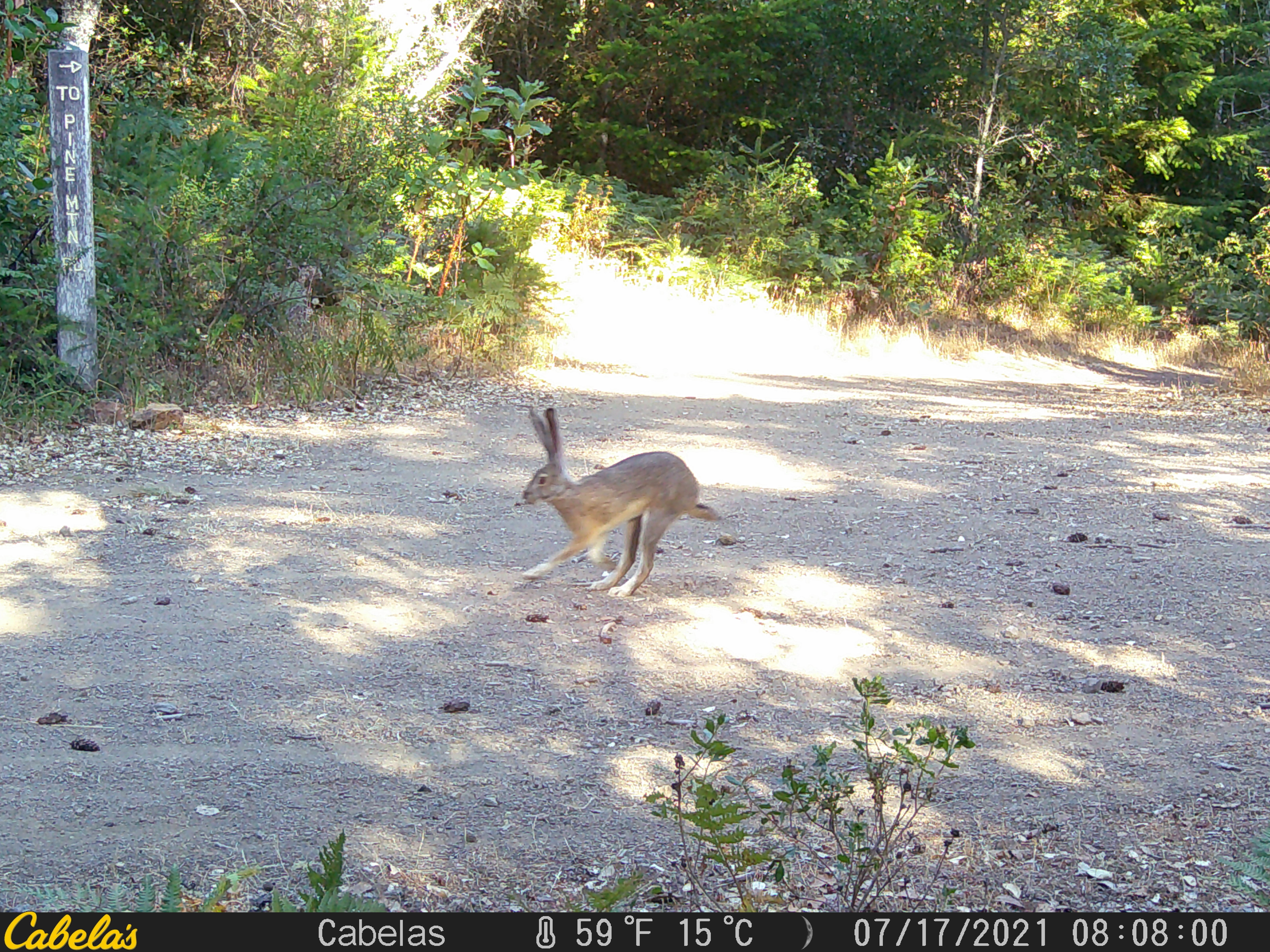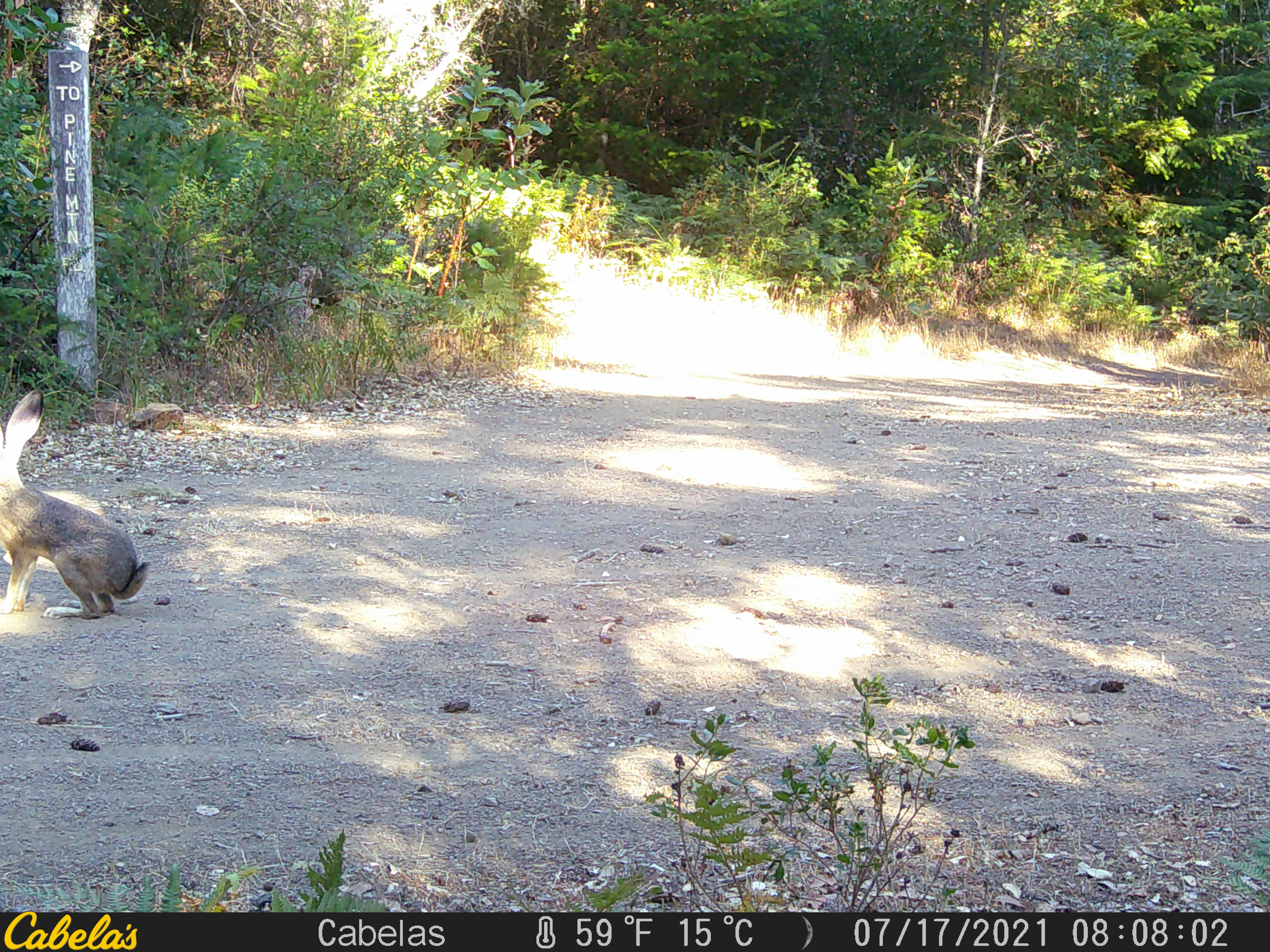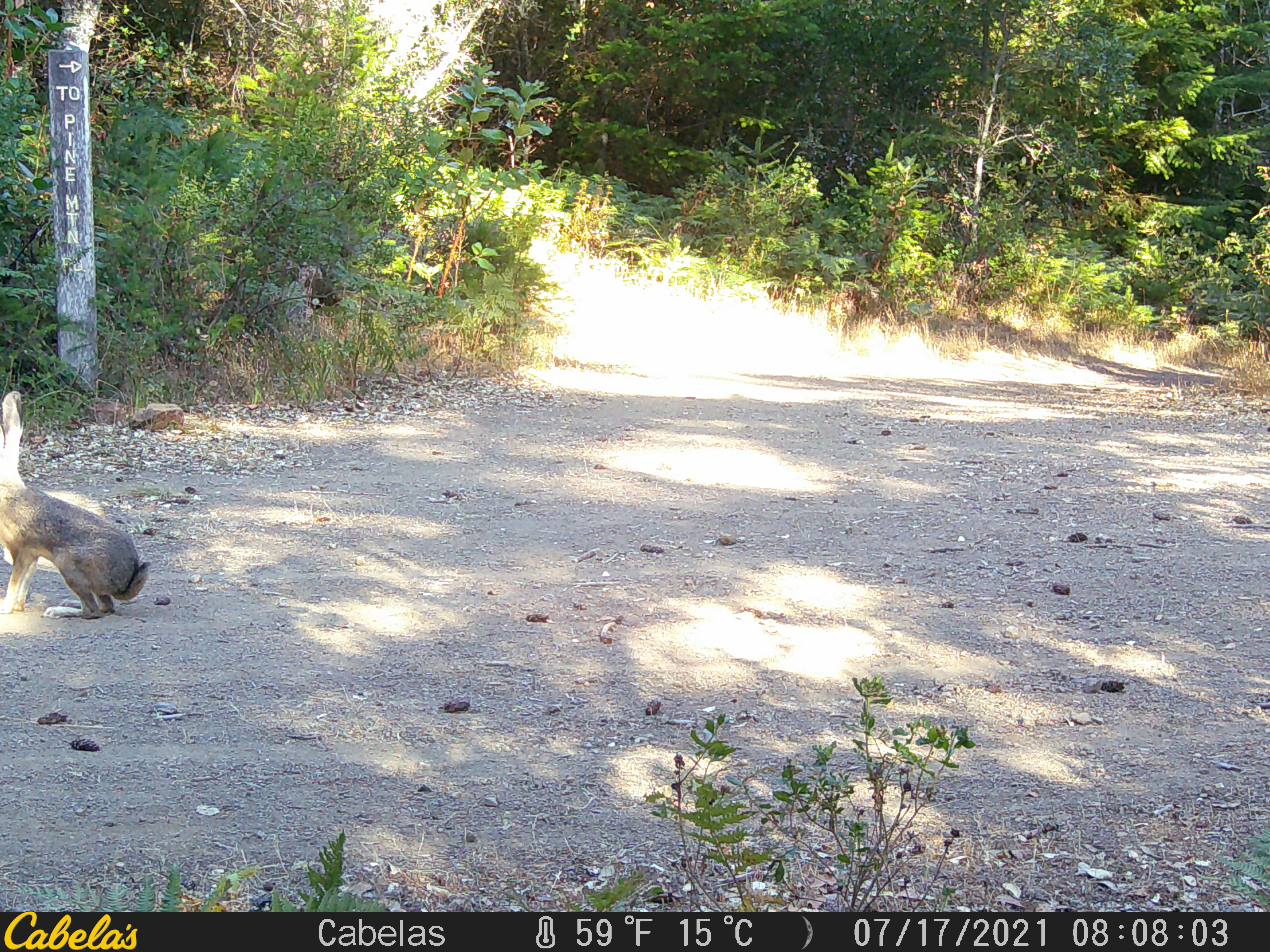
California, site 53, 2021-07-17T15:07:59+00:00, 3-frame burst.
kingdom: Animalia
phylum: Chordata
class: Mammalia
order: Lagomorpha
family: Leporidae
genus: Lepus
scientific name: Lepus californicus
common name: black-tailed jackrabbit